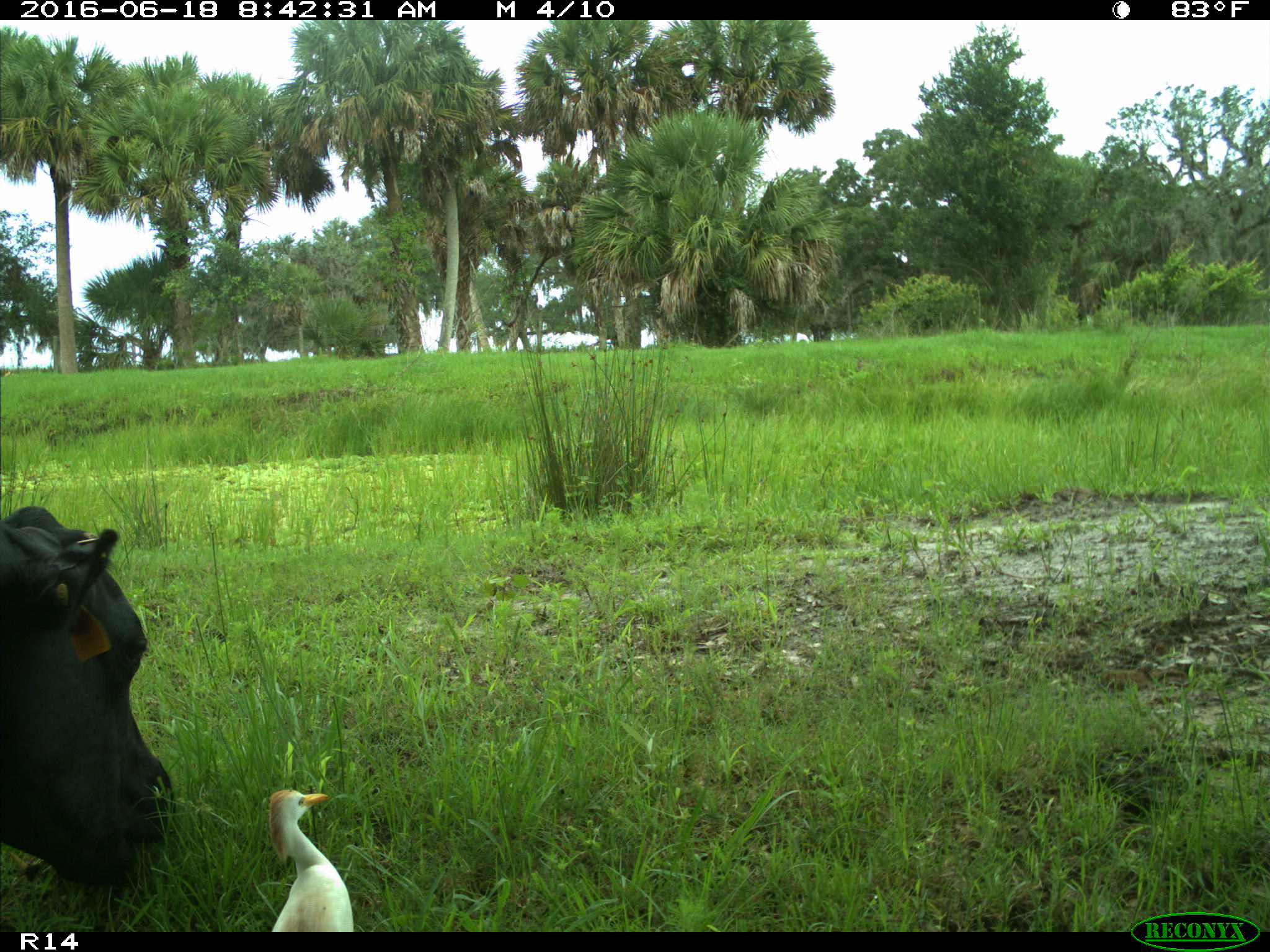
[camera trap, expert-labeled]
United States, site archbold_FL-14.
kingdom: Animalia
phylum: Chordata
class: Mammalia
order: Artiodactyla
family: Bovidae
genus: Bos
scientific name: Bos taurus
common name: domestic cow